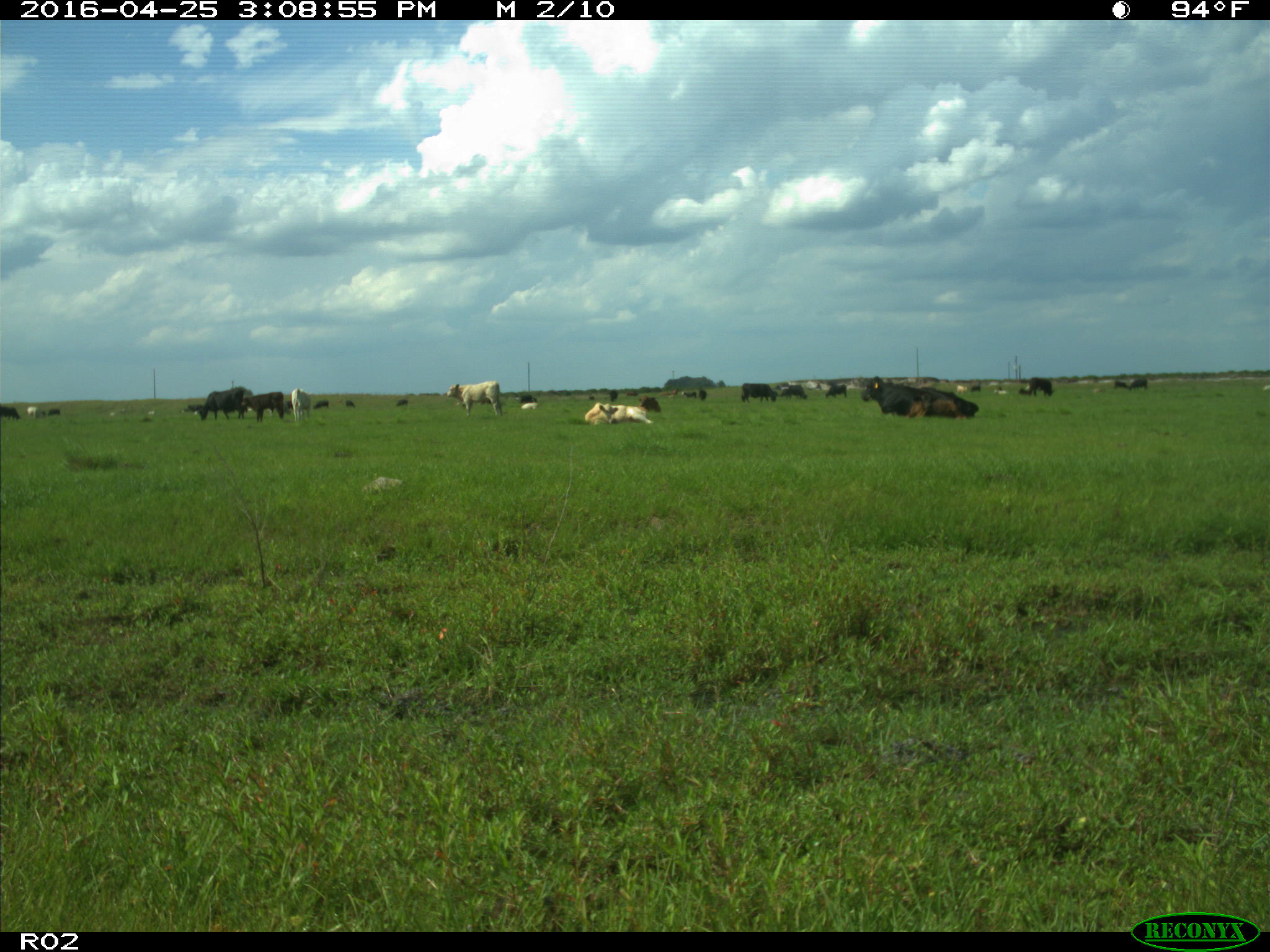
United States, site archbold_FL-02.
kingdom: Animalia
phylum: Chordata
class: Mammalia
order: Artiodactyla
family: Bovidae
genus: Bos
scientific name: Bos taurus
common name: domestic cow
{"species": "Bos taurus (domestic cow)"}